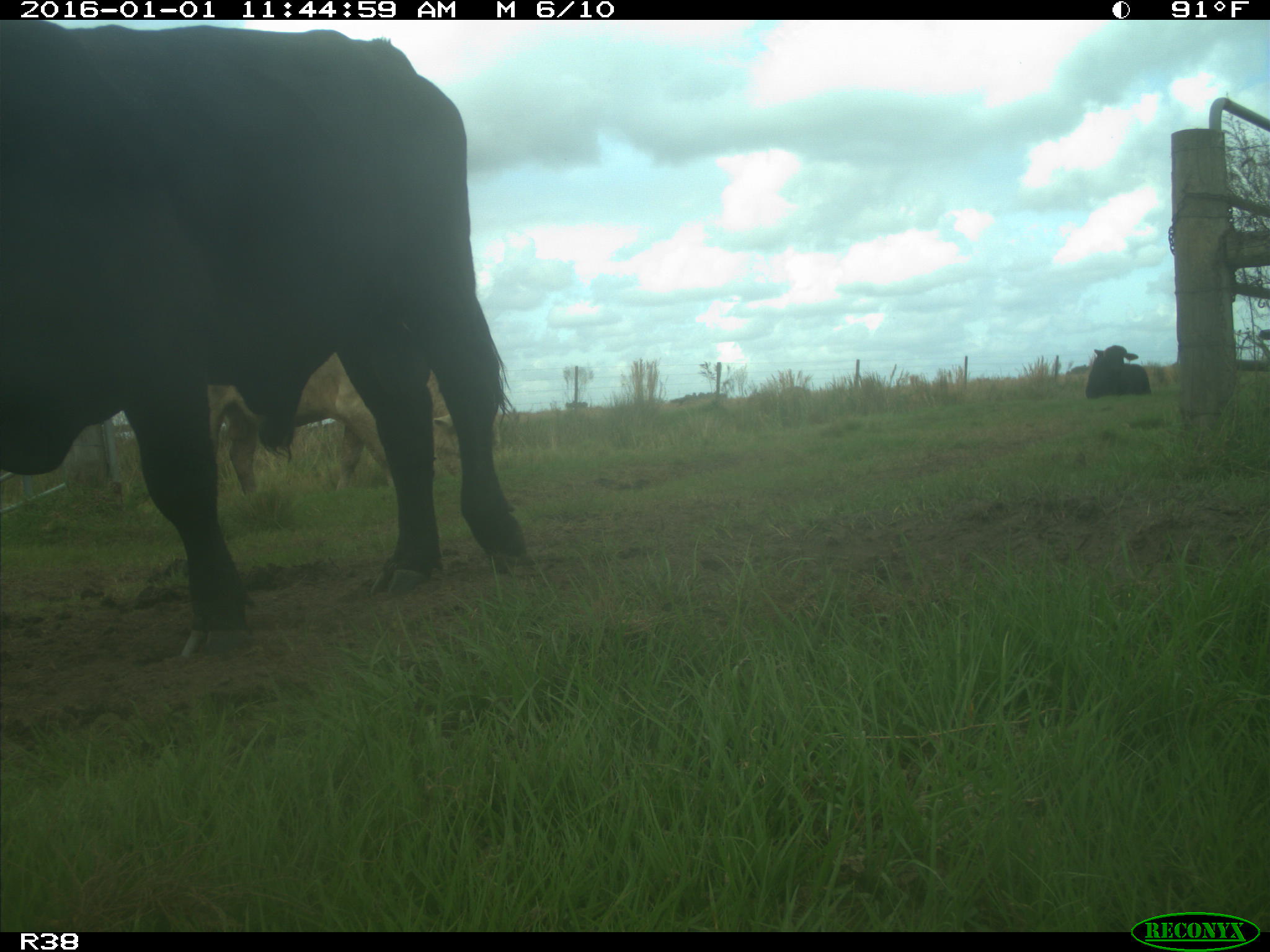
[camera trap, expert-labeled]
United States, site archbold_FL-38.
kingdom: Animalia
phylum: Chordata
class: Mammalia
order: Artiodactyla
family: Bovidae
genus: Bos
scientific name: Bos taurus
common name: domestic cow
Bos taurus (domestic cow).